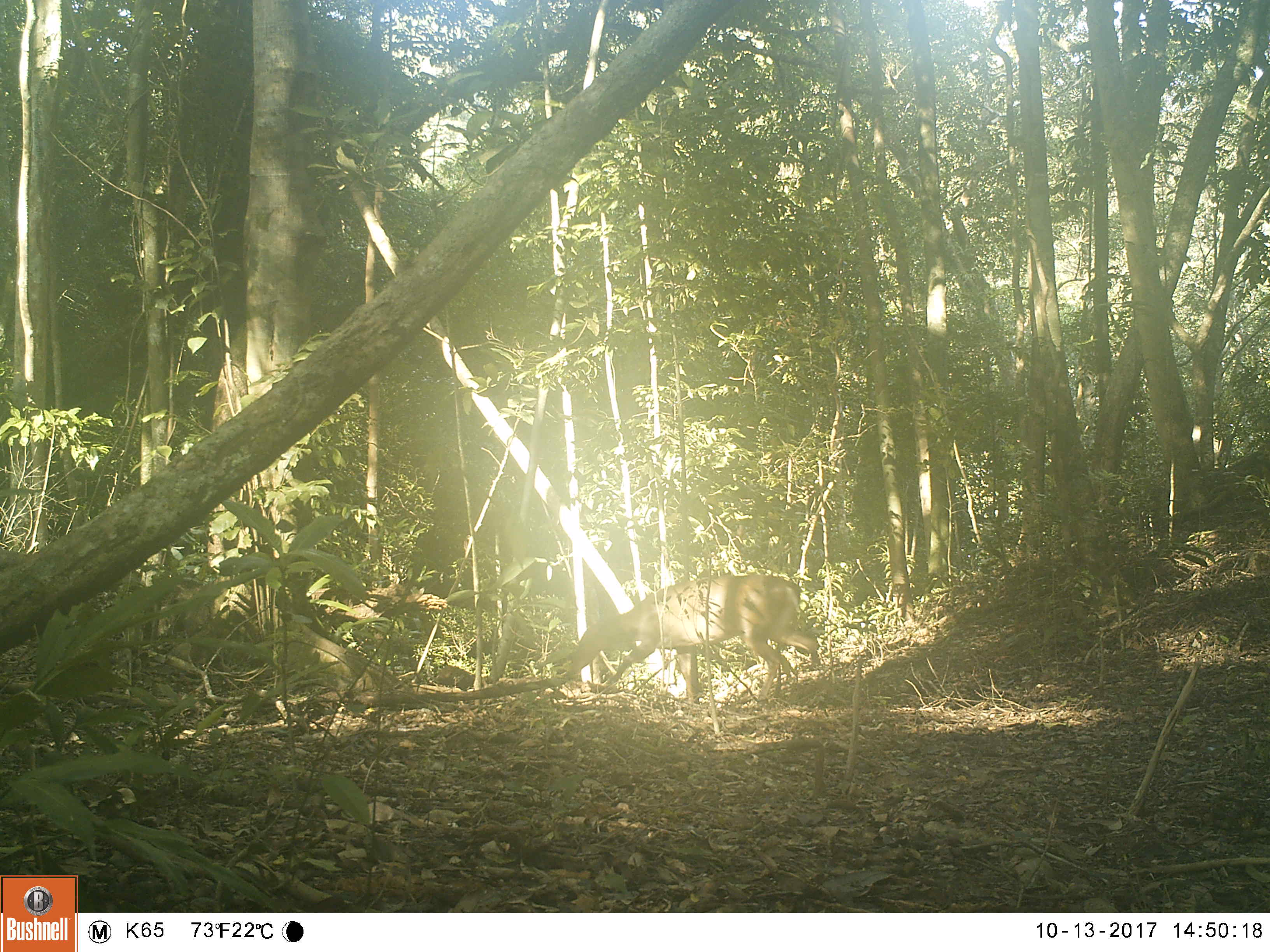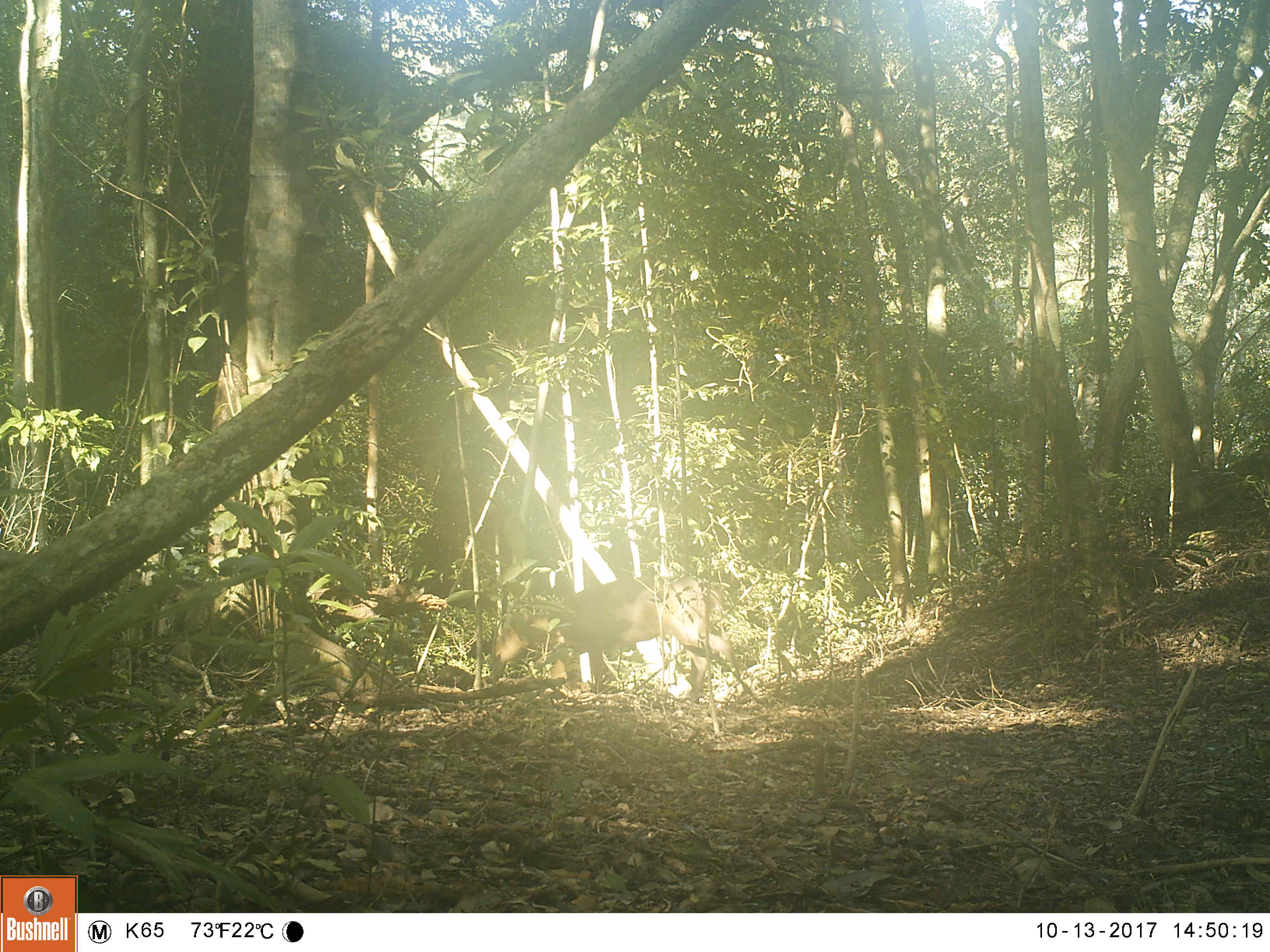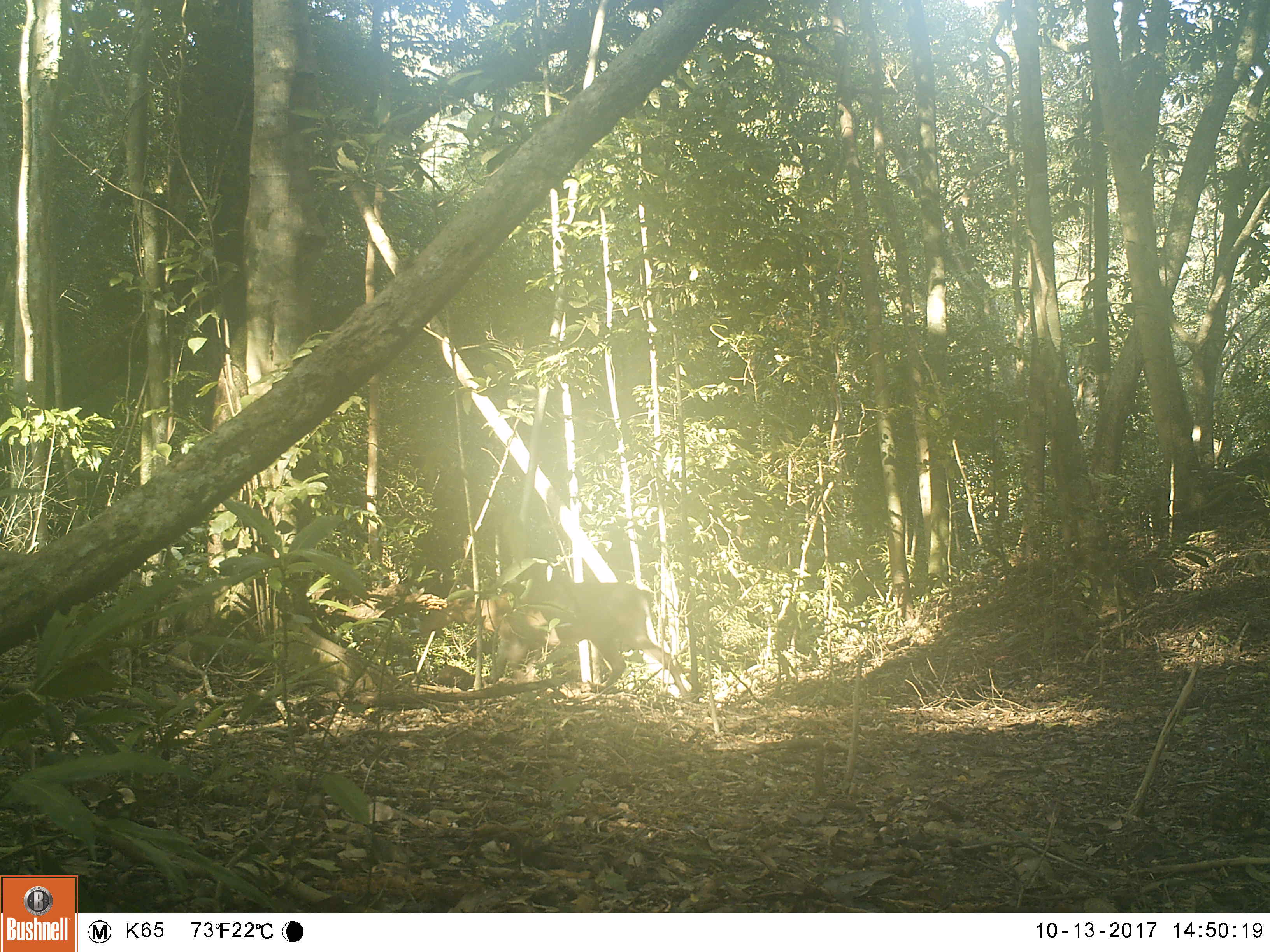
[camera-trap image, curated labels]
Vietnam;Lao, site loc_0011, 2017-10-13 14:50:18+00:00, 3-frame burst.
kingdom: Animalia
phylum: Chordata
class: Mammalia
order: Artiodactyla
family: Cervidae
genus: Muntiacus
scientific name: Muntiacus vuquangensis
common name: large-antlered muntjac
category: large antlered muntjac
Large antlered muntjac (large-antlered muntjac) (Muntiacus vuquangensis). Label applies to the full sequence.